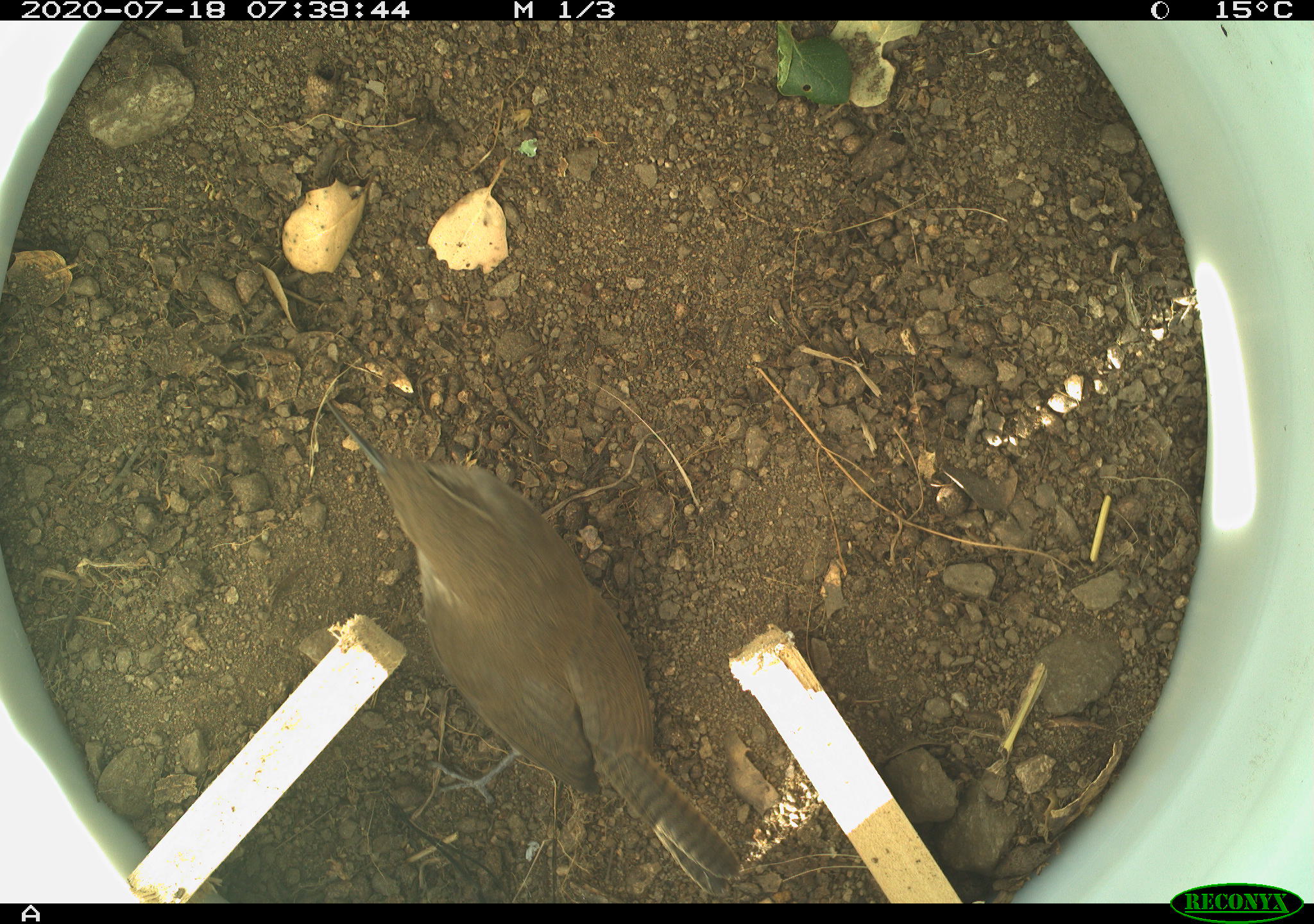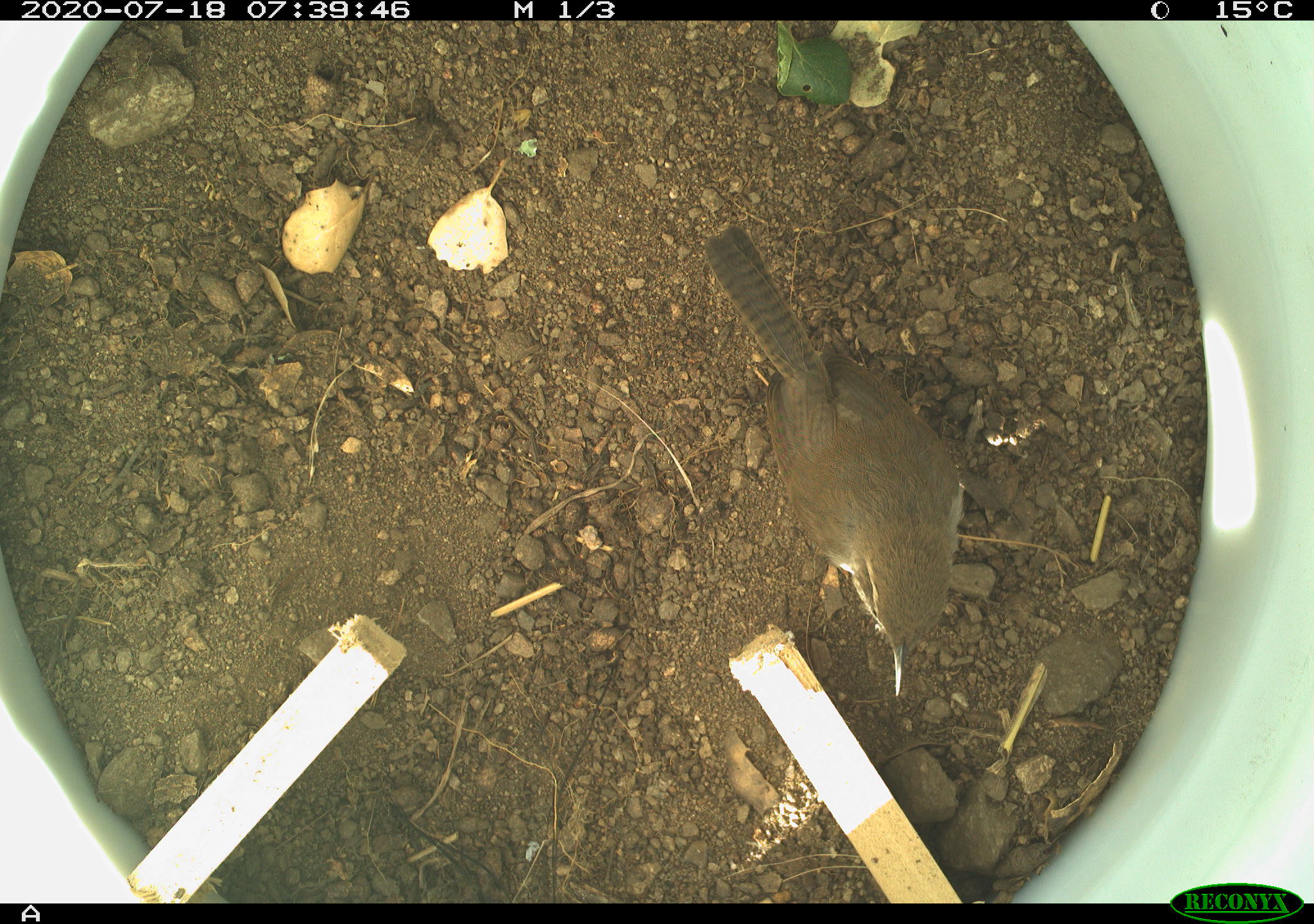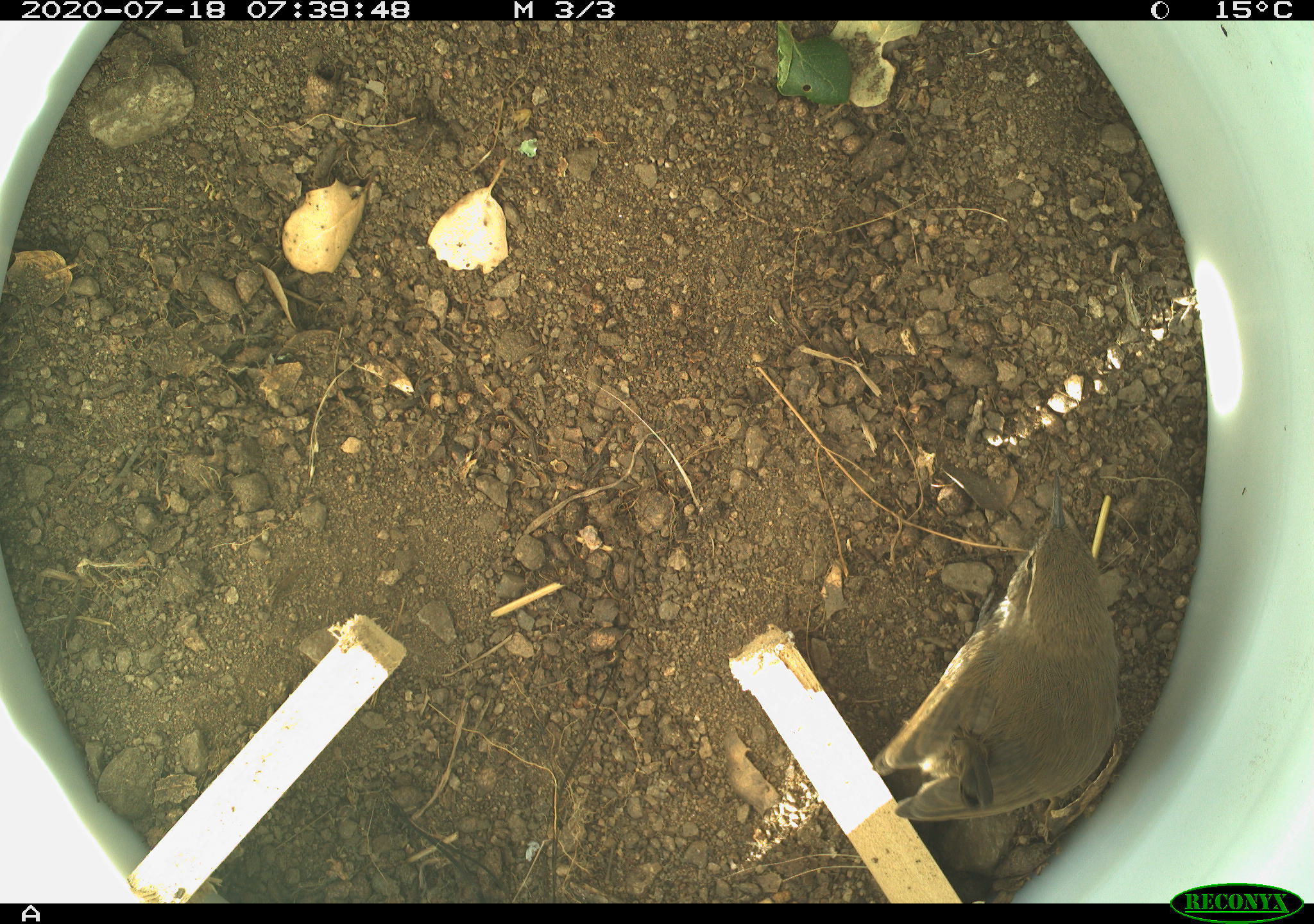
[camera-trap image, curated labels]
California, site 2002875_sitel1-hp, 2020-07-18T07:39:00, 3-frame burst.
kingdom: Animalia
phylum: Chordata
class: Aves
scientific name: Aves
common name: bird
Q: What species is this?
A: Bird (Aves).